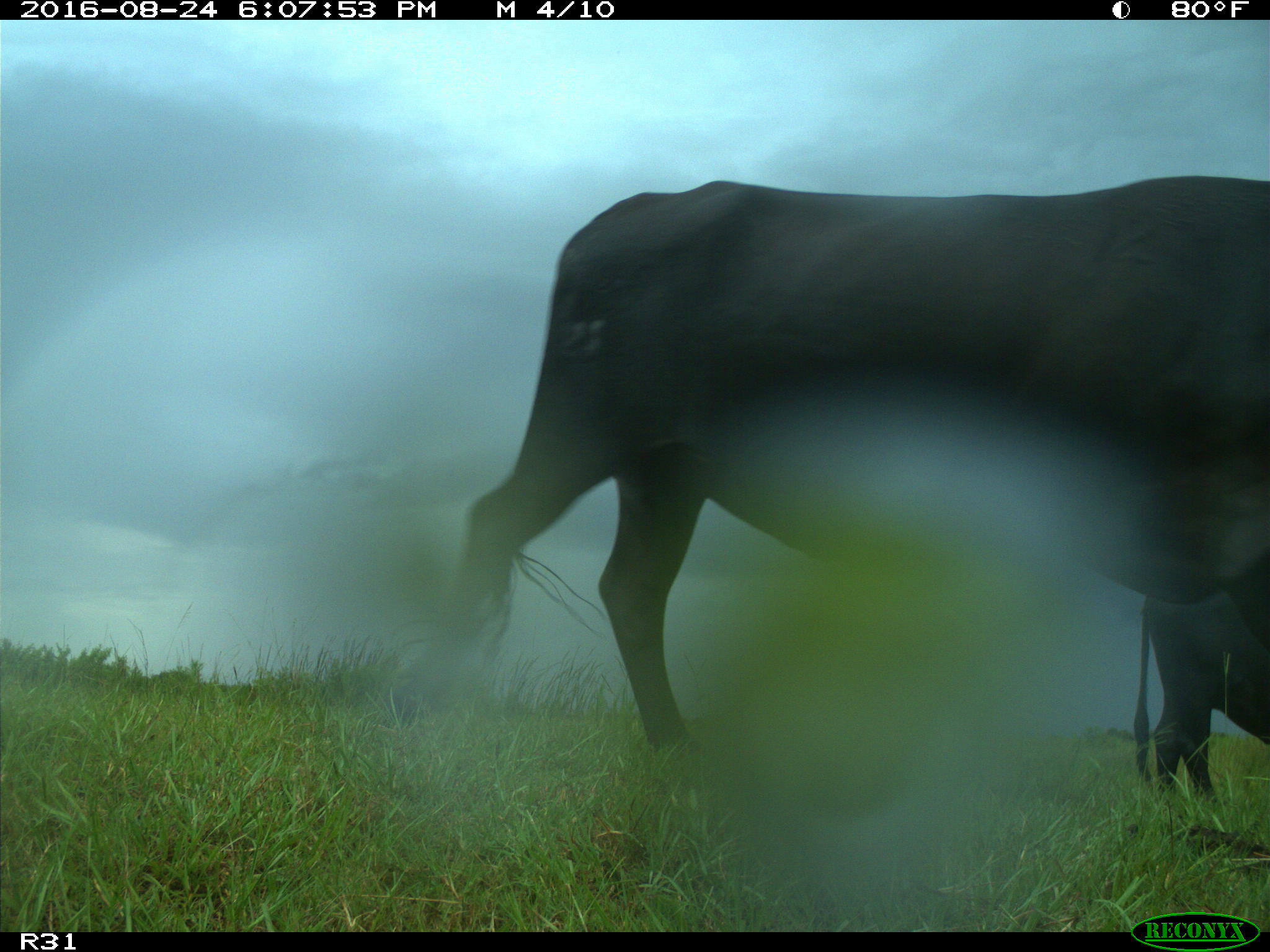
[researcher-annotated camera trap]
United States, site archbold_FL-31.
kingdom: Animalia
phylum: Chordata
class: Mammalia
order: Artiodactyla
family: Bovidae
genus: Bos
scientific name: Bos taurus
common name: domestic cow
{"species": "Bos taurus (domestic cow)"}